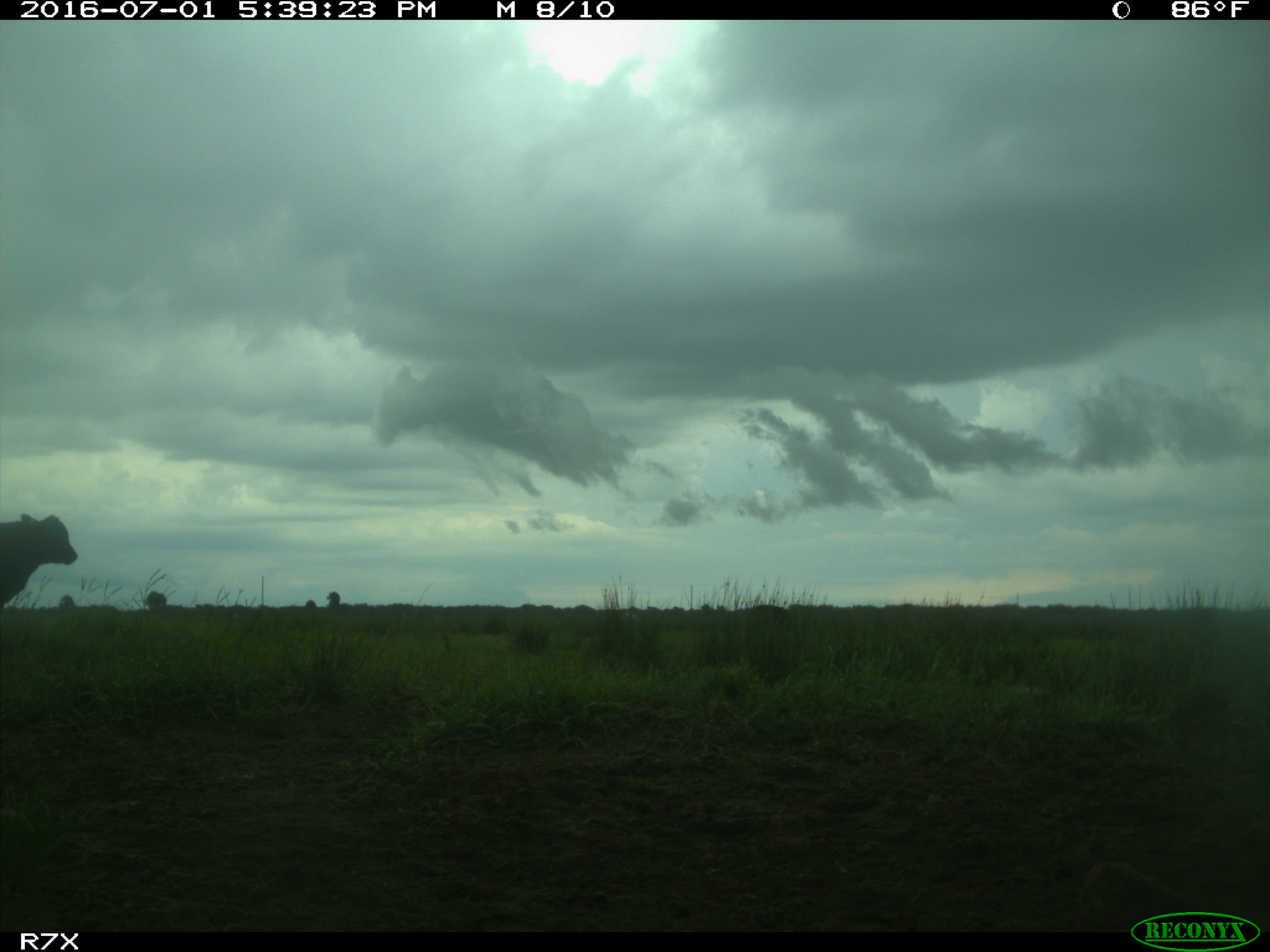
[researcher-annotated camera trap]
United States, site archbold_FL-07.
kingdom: Animalia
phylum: Chordata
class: Mammalia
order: Artiodactyla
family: Bovidae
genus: Bos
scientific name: Bos taurus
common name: domestic cow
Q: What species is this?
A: Bos taurus (domestic cow).